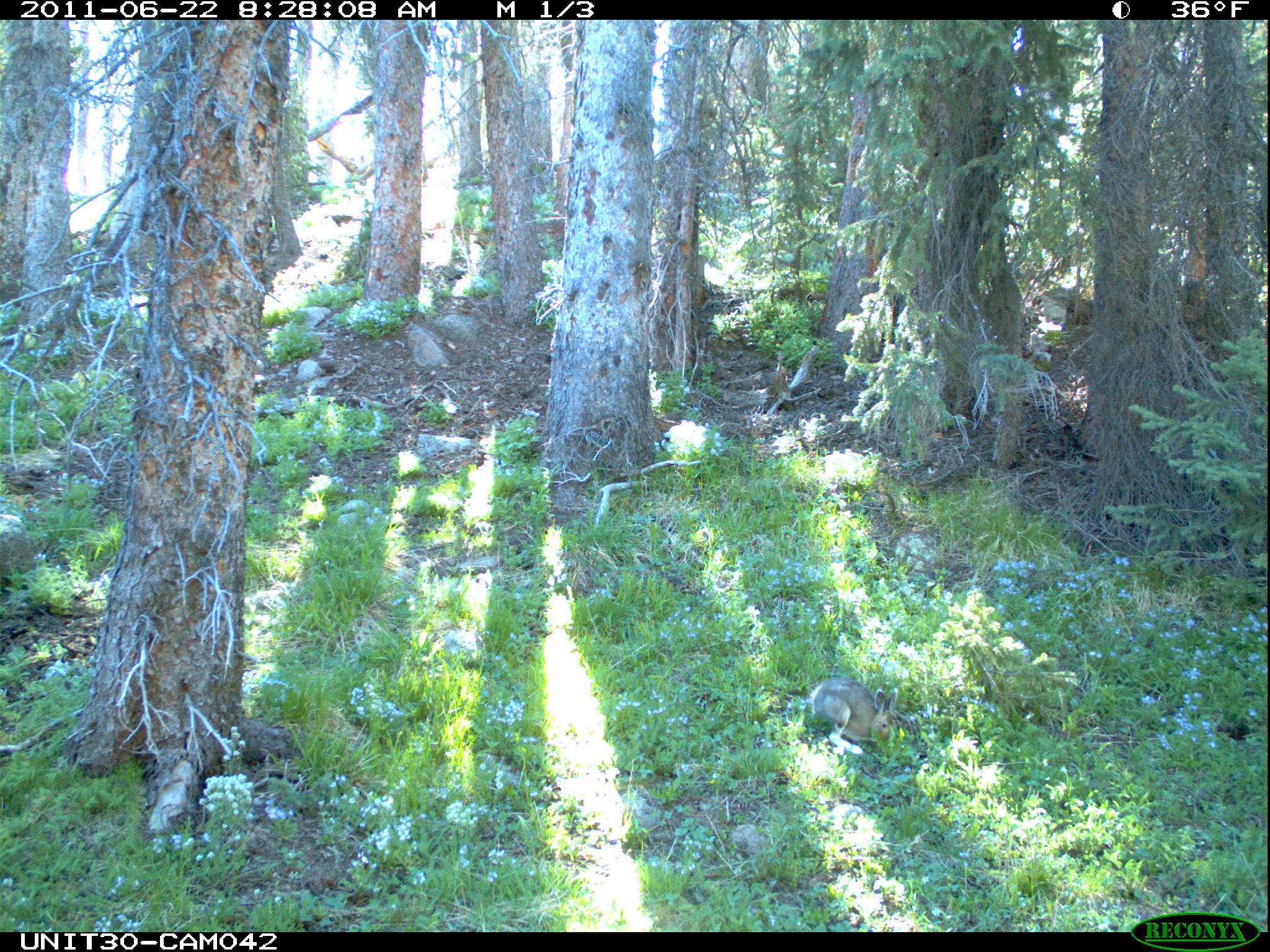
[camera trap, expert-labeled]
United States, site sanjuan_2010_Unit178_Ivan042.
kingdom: Animalia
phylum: Chordata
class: Mammalia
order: Lagomorpha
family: Leporidae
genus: Lepus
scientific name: Lepus americanus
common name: snowshoe hare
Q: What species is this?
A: Lepus americanus (snowshoe hare).